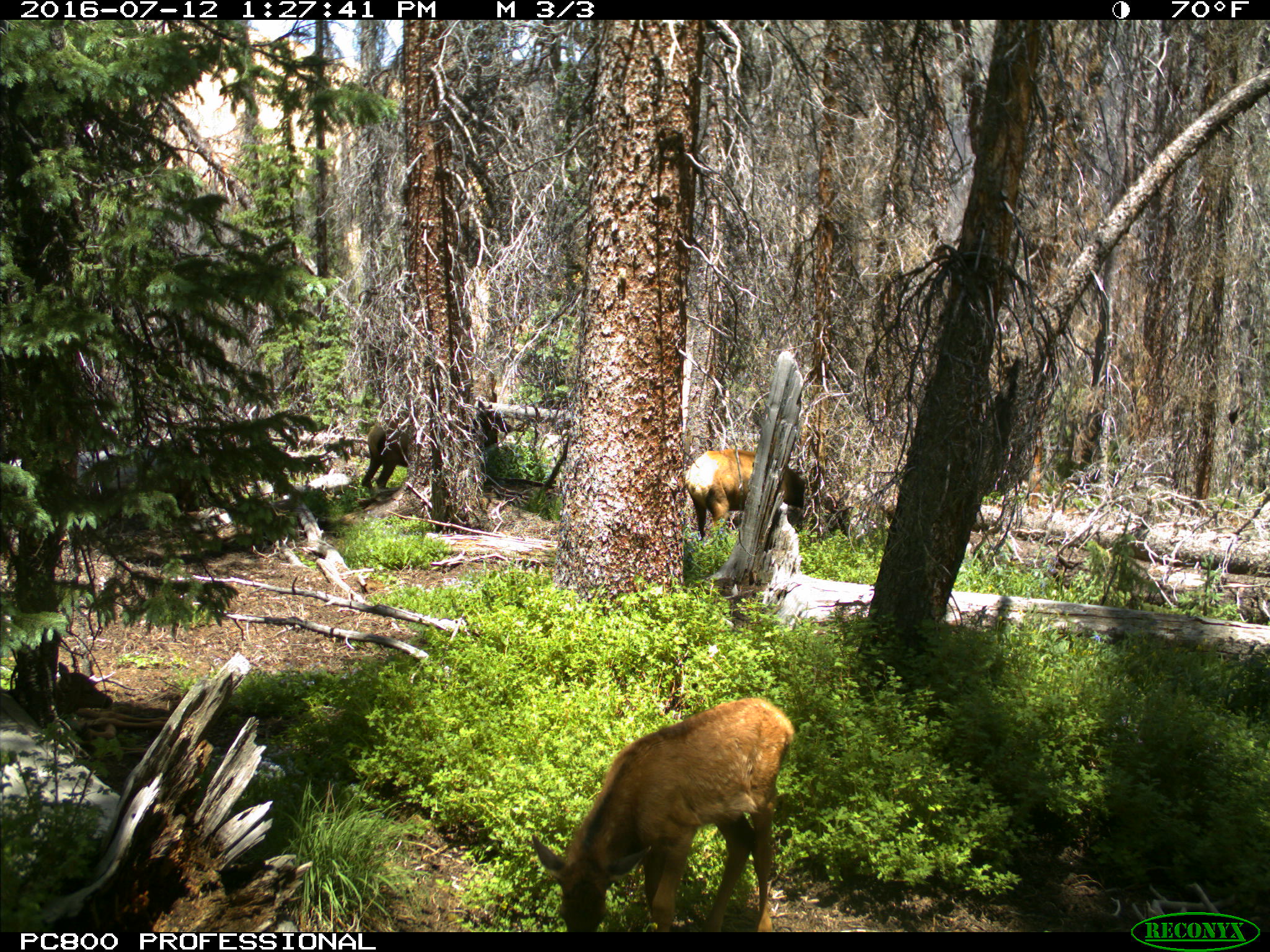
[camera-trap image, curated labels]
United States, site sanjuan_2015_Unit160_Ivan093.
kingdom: Animalia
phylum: Chordata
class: Mammalia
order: Artiodactyla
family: Cervidae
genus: Cervus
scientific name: Cervus elaphus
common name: red deer